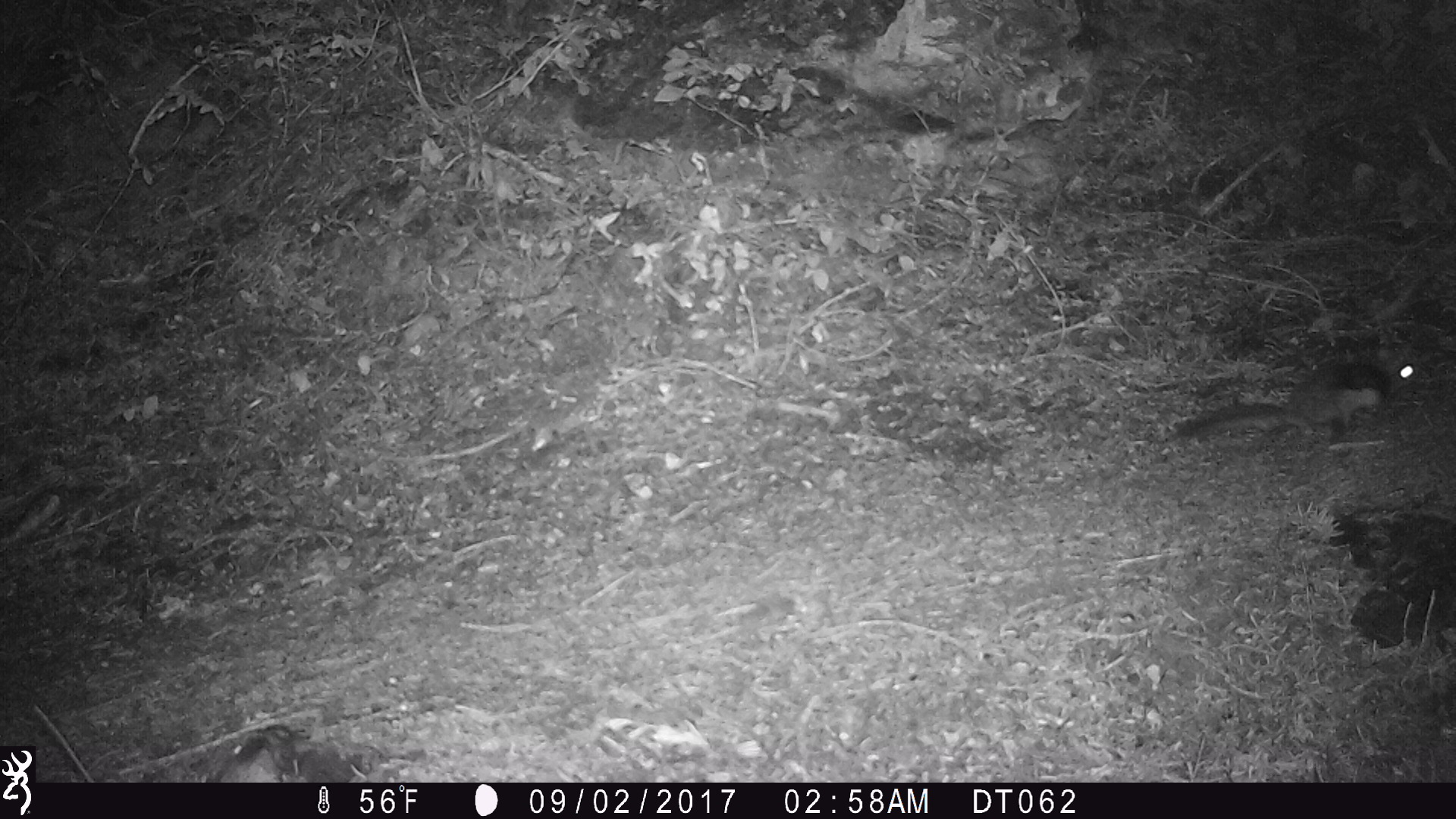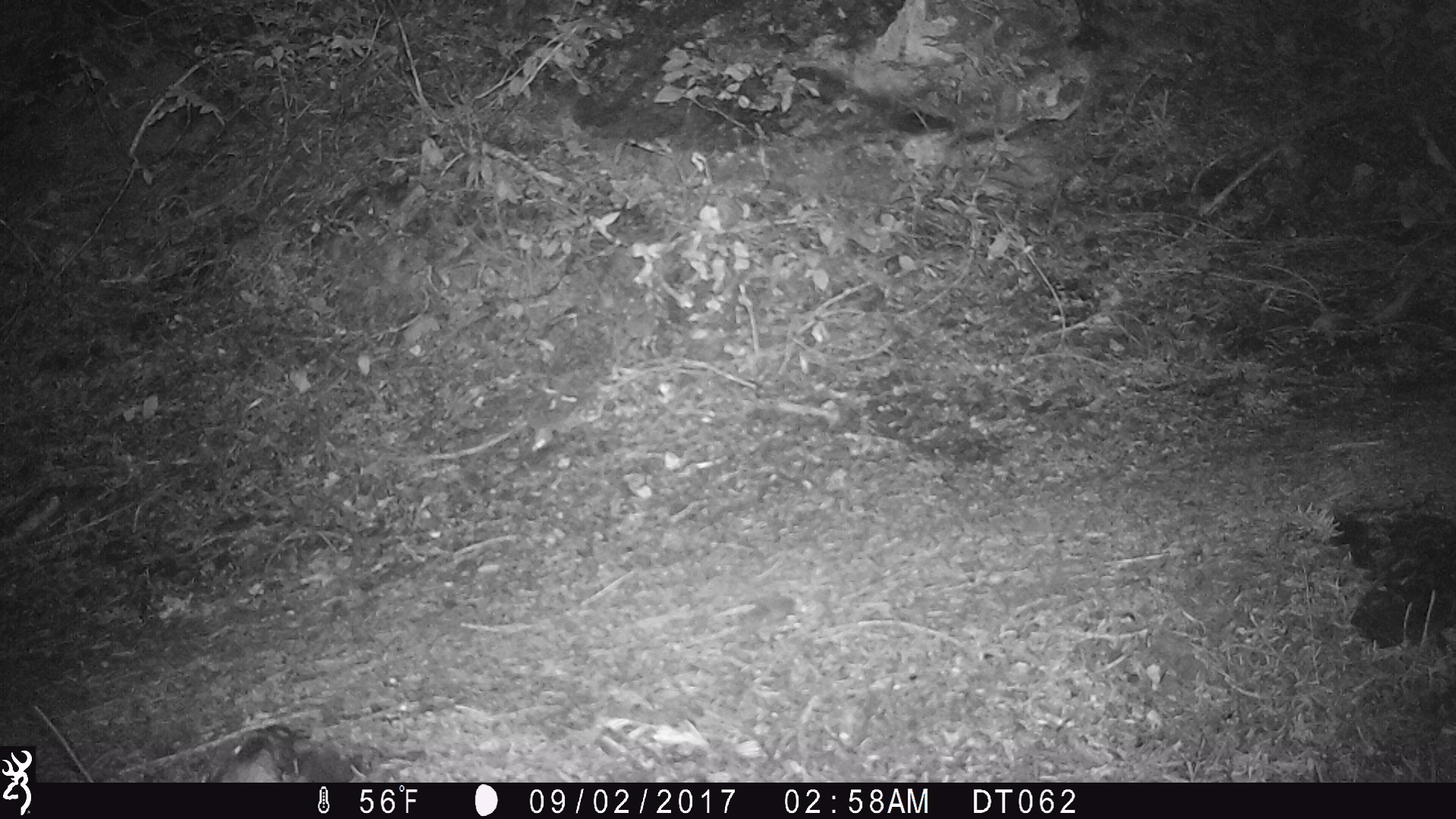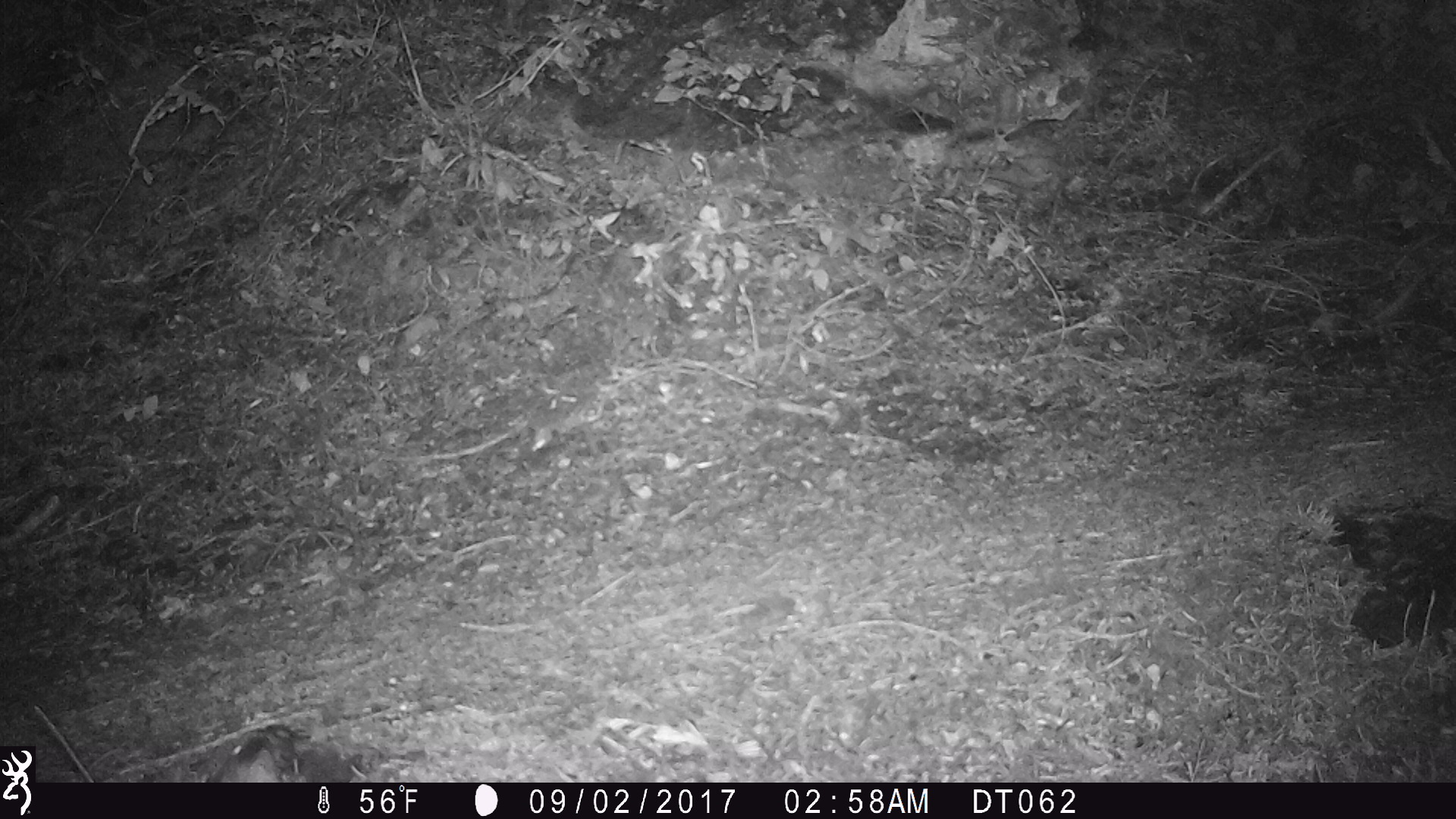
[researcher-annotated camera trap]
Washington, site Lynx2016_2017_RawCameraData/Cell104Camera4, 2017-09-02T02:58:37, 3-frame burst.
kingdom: Animalia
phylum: Chordata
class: Mammalia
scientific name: Mammalia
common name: small mammal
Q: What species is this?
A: Small mammal (Mammalia).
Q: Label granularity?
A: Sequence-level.